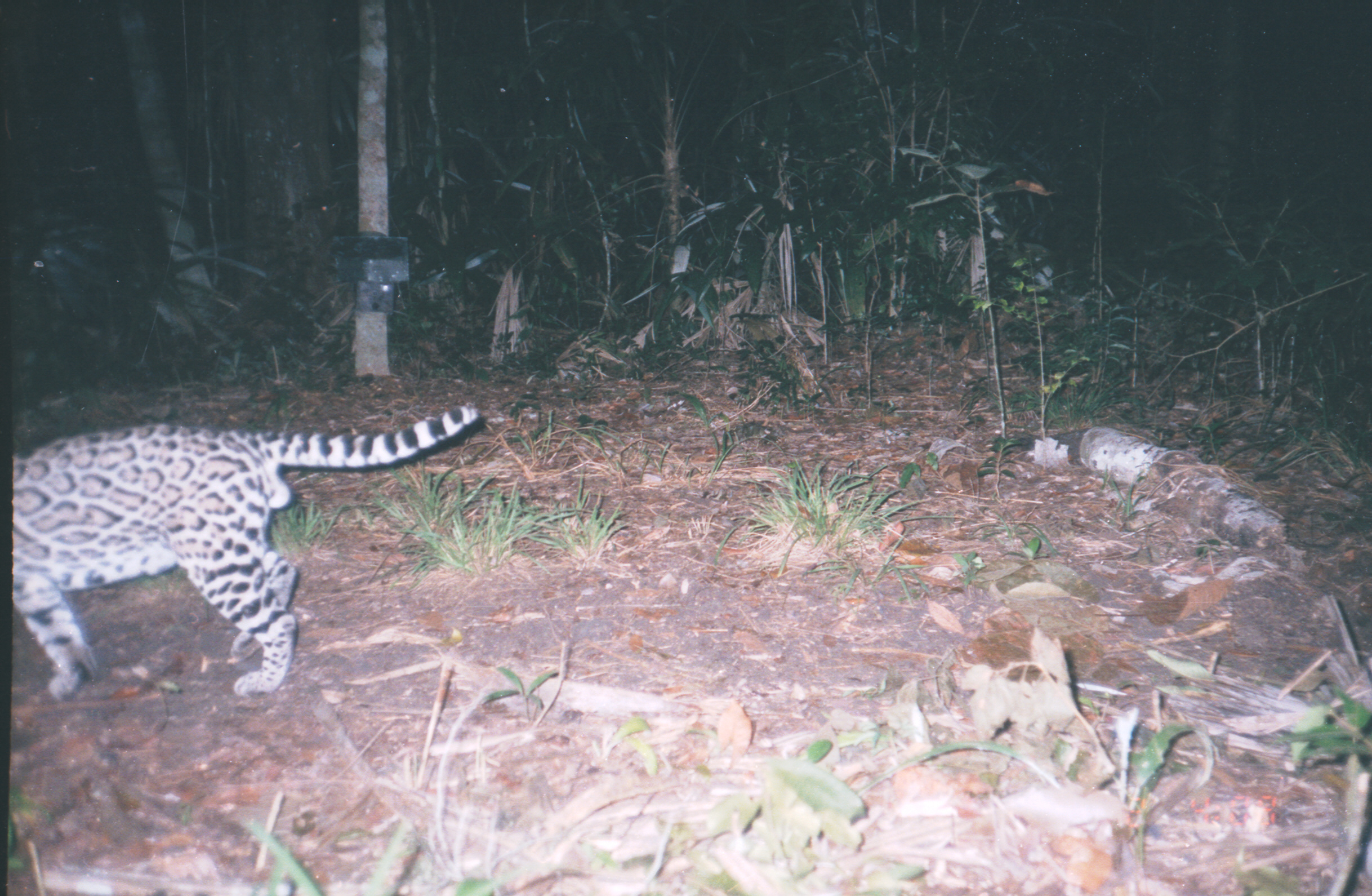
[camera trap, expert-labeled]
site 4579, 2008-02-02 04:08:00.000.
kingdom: Animalia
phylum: Chordata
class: Mammalia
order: Carnivora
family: Felidae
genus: Leopardus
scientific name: Leopardus pardalis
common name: ocelot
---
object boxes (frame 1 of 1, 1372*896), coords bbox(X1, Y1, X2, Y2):
leopardus pardalis: bbox(8, 398, 480, 698)